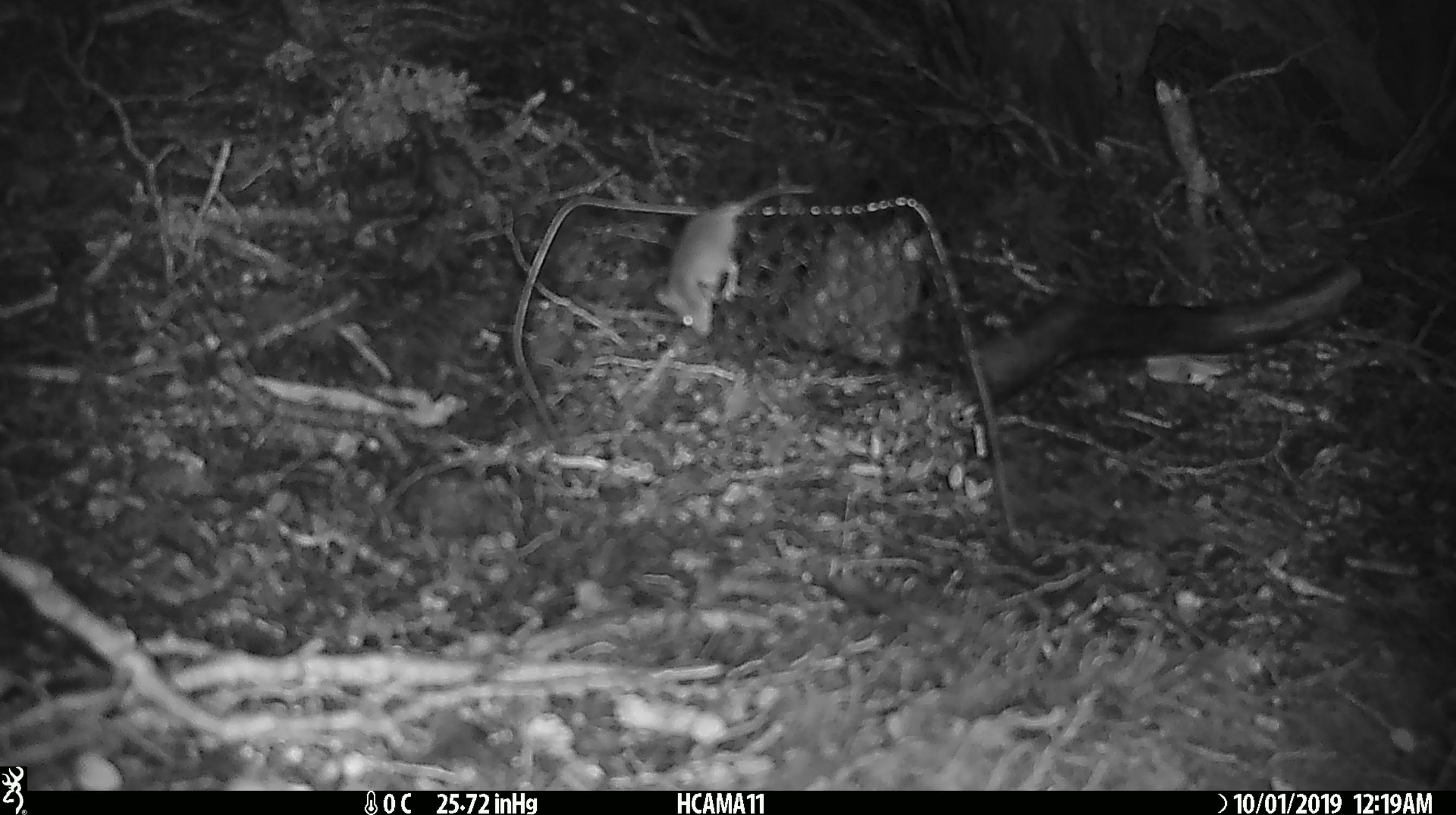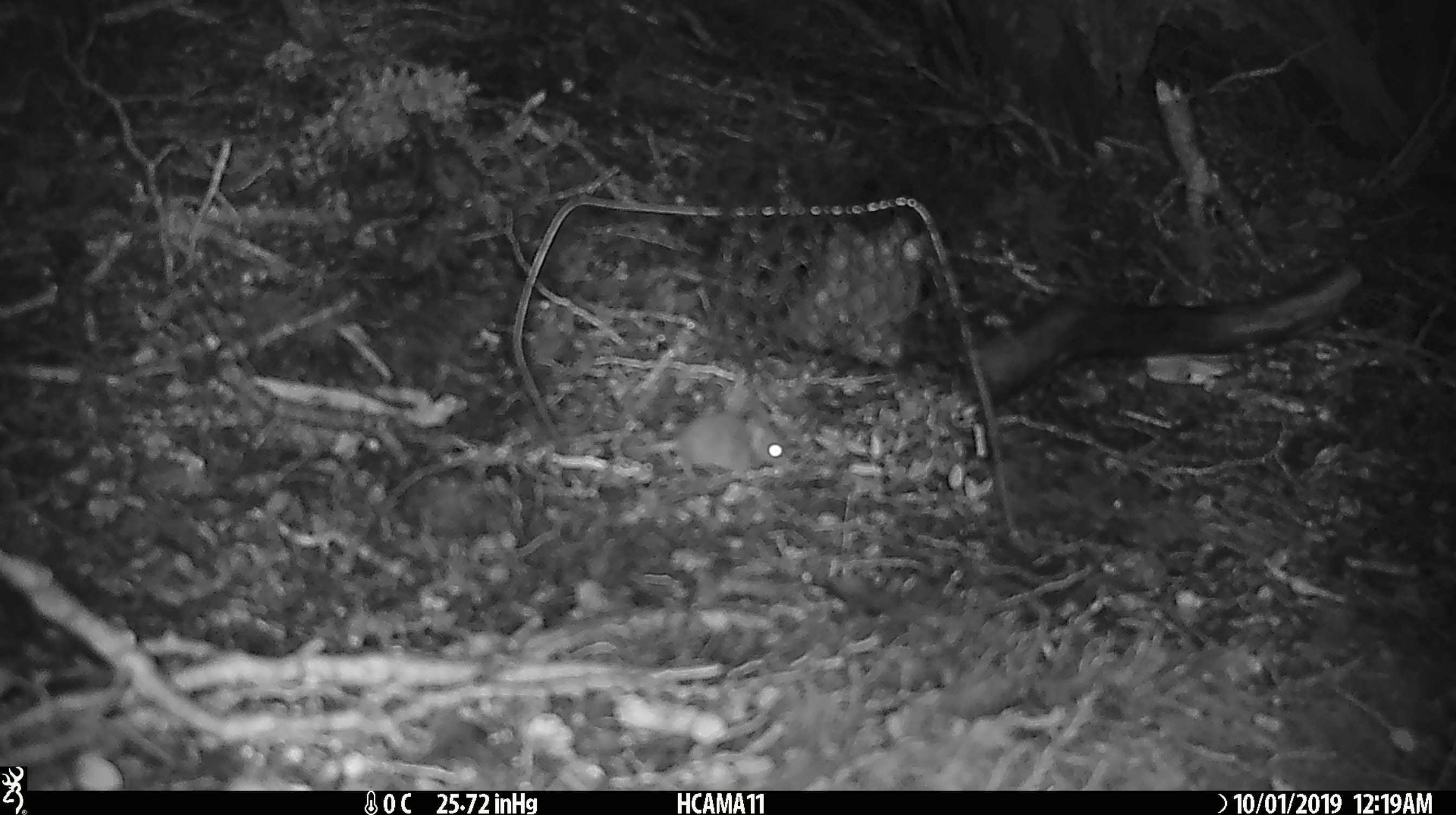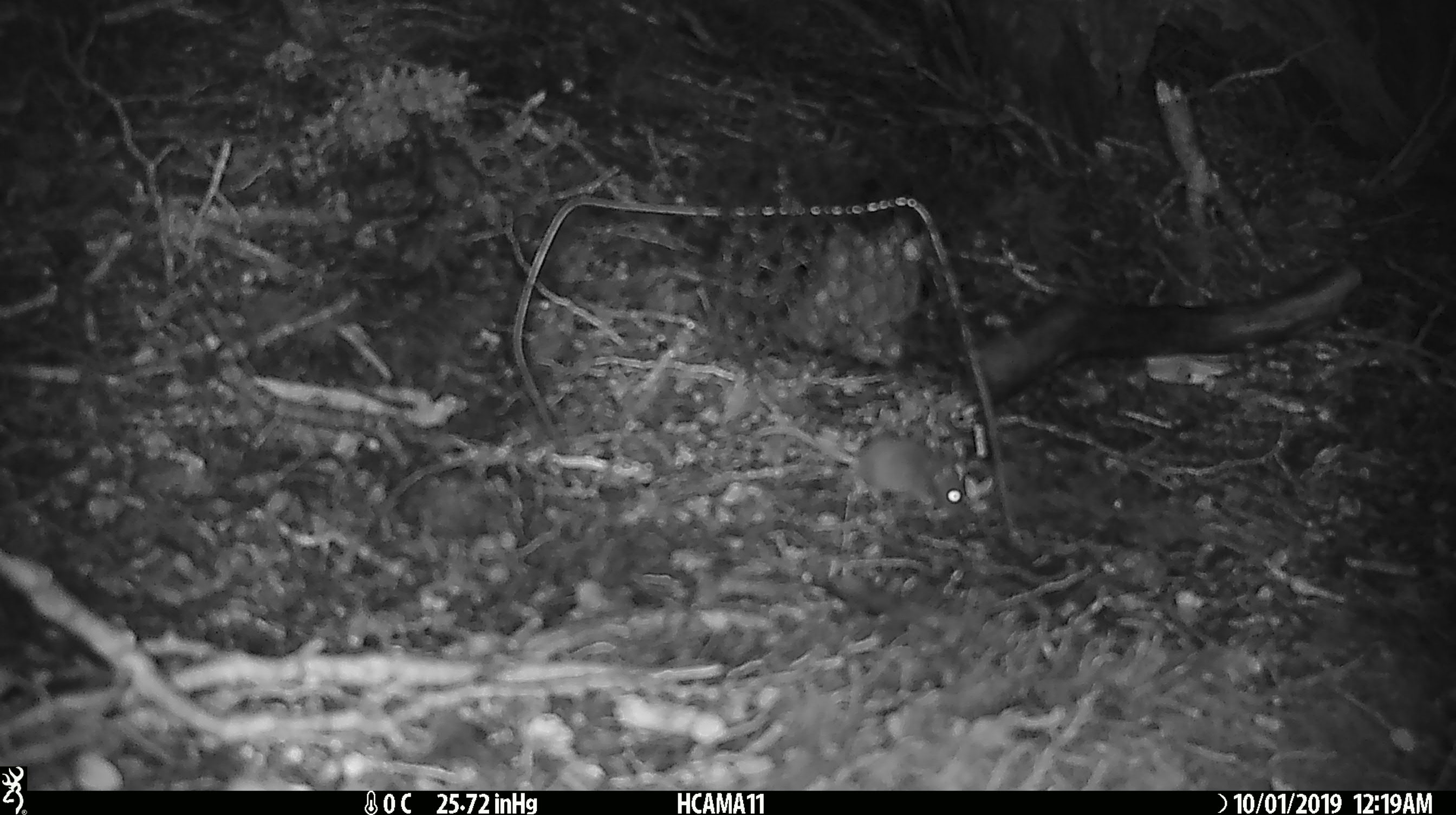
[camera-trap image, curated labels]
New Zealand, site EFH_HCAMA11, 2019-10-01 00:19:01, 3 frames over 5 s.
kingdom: Animalia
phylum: Chordata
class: Mammalia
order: Rodentia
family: Muridae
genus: Mus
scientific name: Mus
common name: mouse